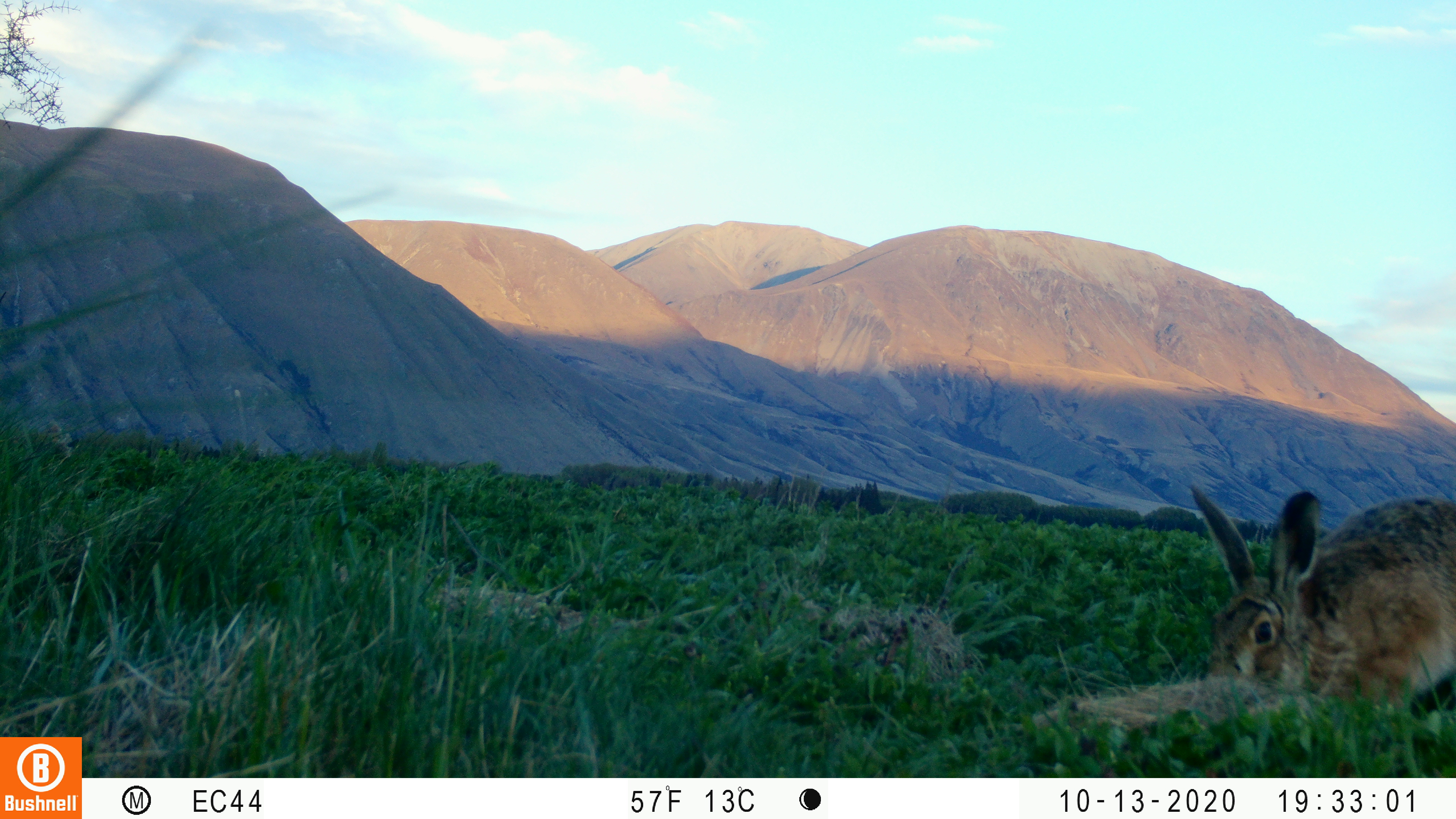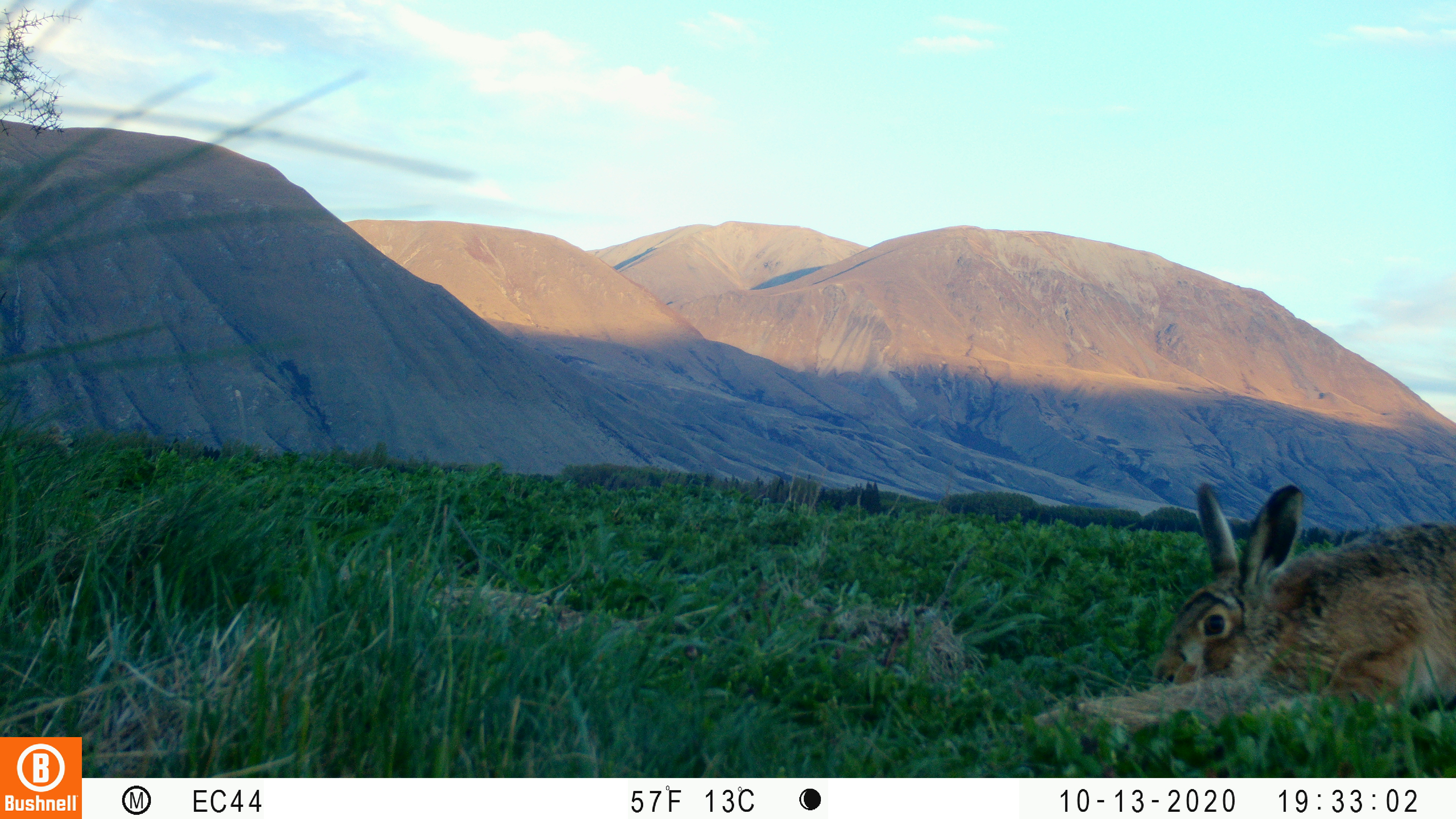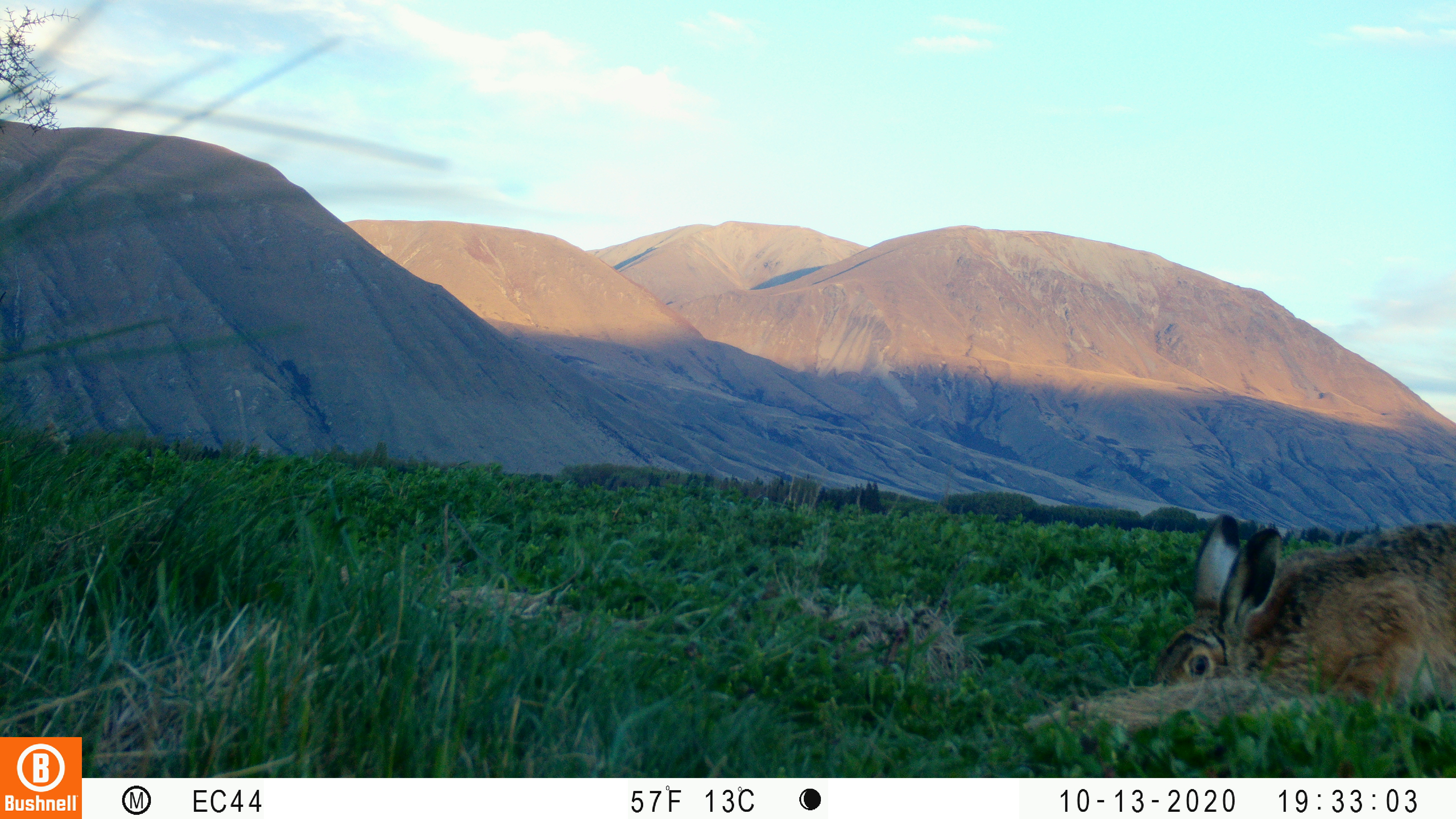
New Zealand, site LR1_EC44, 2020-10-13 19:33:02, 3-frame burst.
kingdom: Animalia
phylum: Chordata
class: Mammalia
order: Lagomorpha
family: Leporidae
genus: Lepus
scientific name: Lepus europaeus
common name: brown hare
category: hare